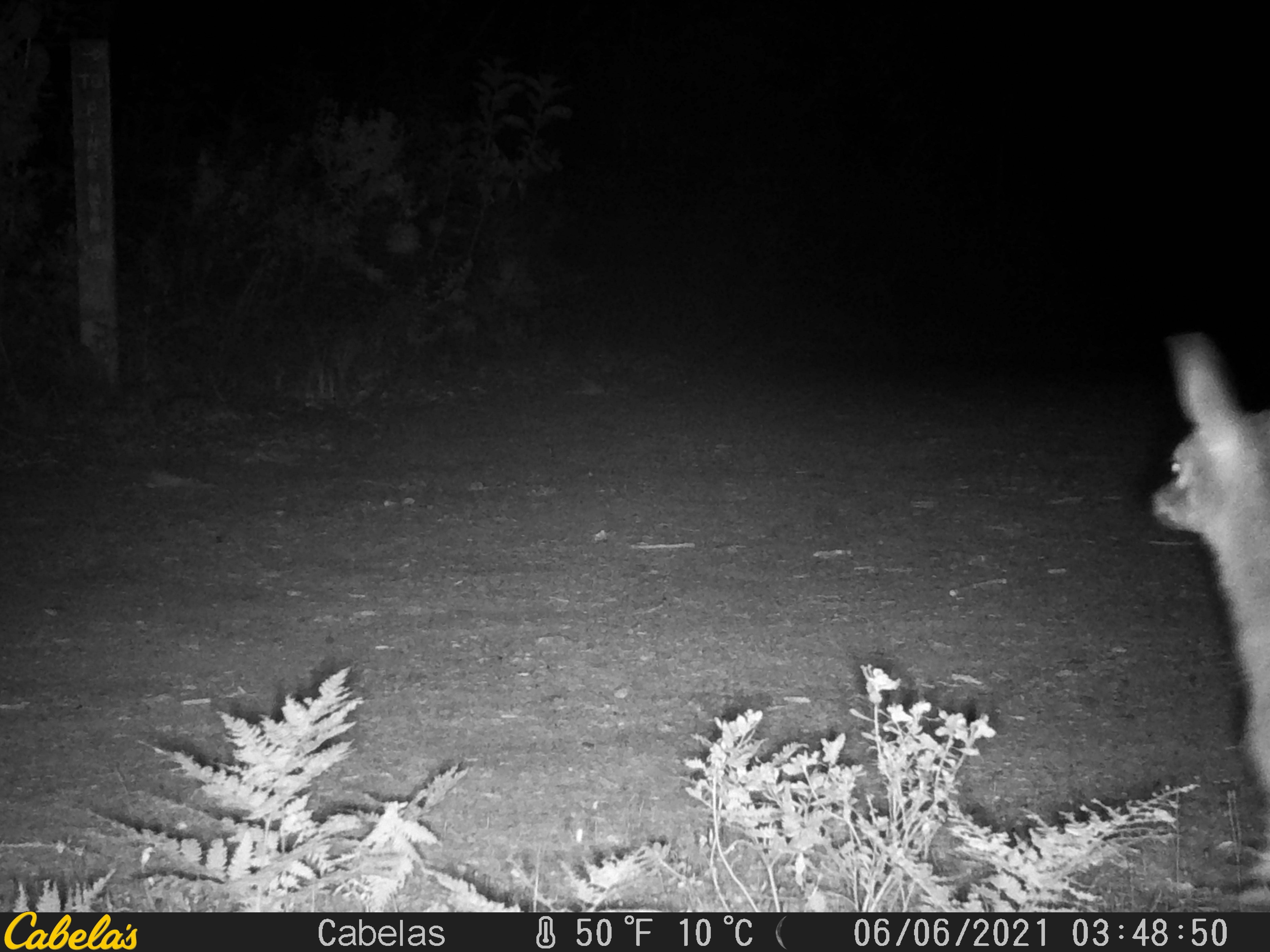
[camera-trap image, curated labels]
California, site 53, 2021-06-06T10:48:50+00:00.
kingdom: Animalia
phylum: Chordata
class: Mammalia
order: Artiodactyla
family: Cervidae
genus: Odocoileus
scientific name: Odocoileus hemionus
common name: mule deer